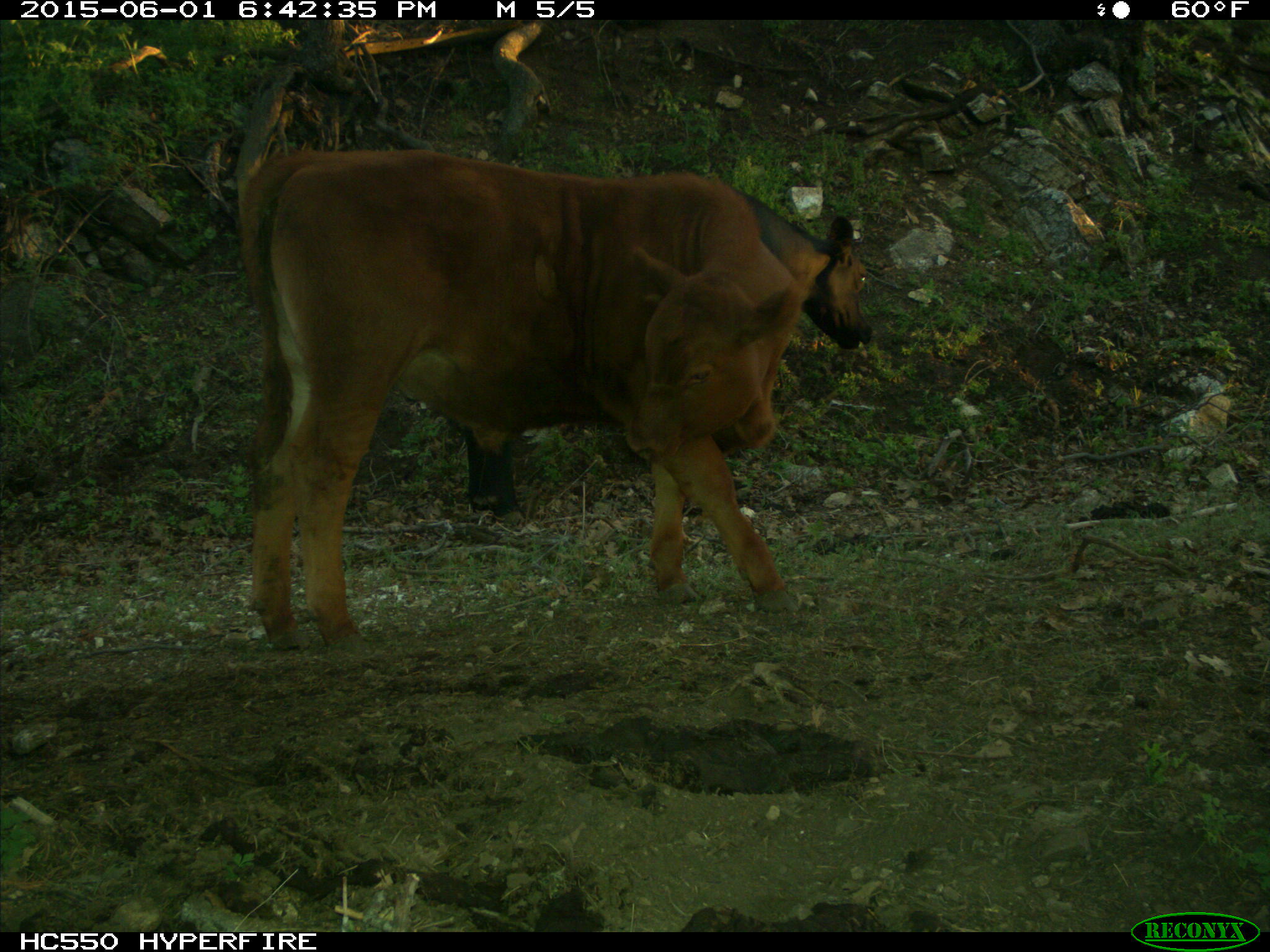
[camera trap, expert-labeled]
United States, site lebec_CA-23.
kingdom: Animalia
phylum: Chordata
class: Mammalia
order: Artiodactyla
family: Bovidae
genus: Bos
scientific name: Bos taurus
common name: domestic cow